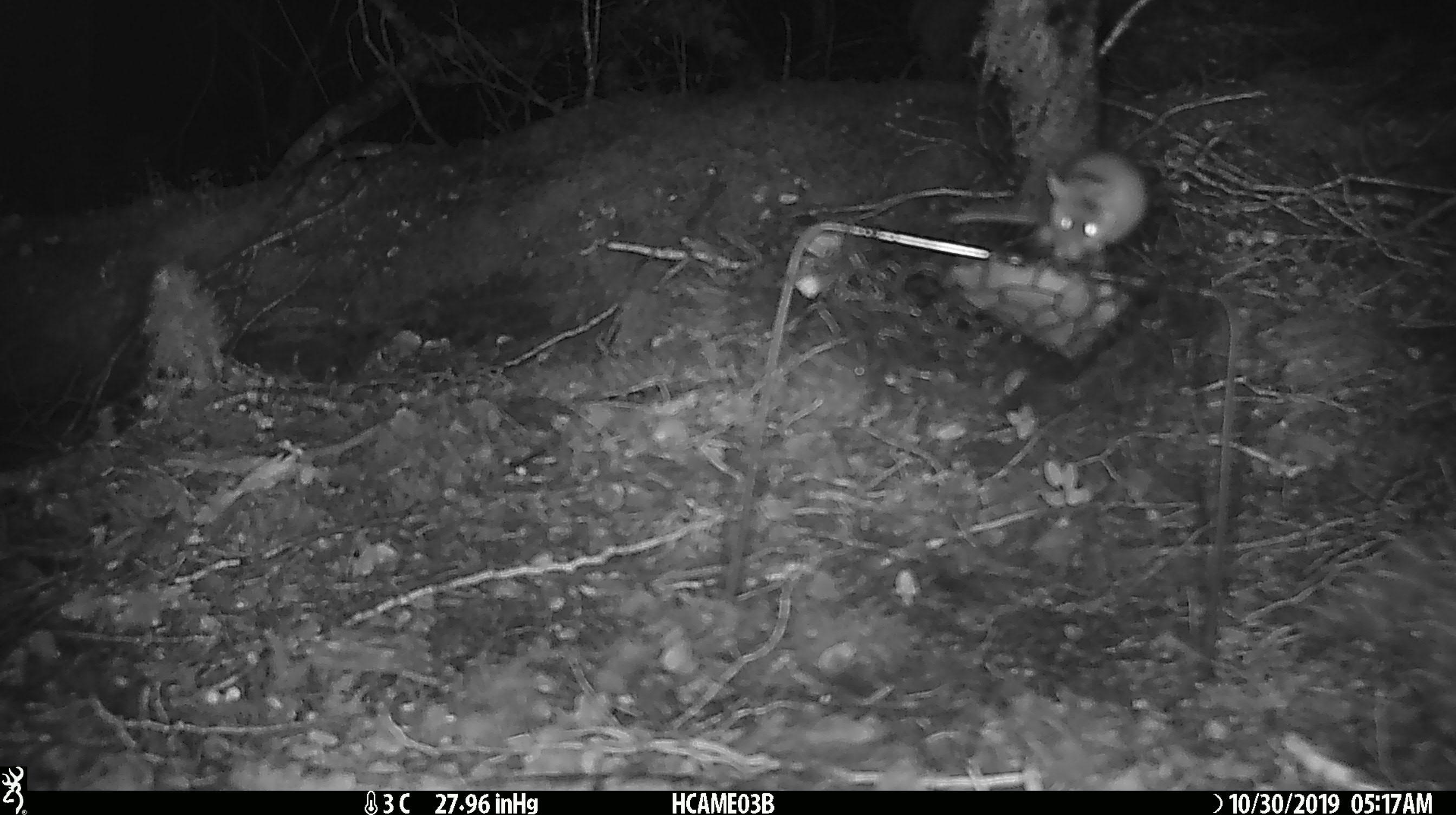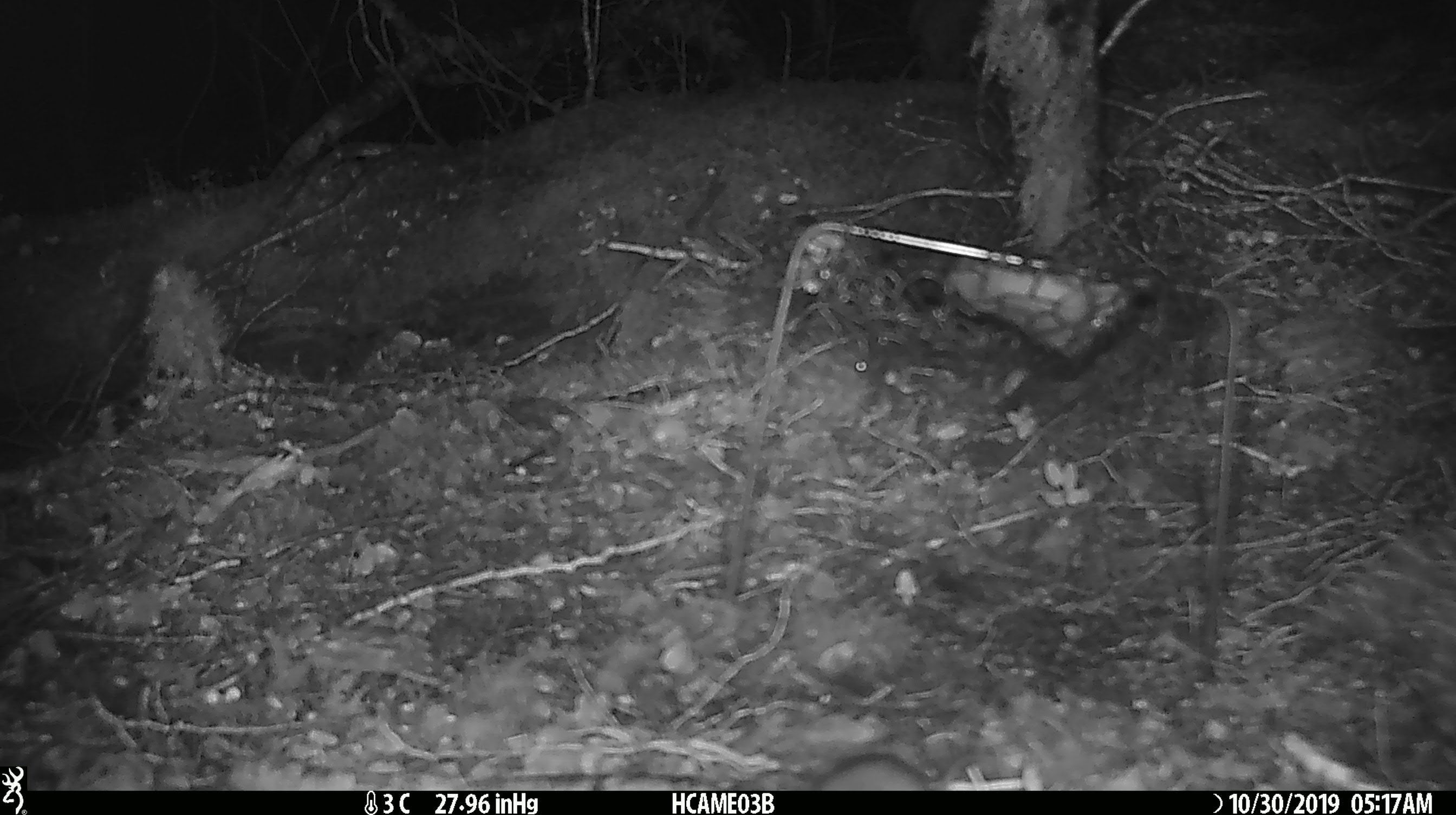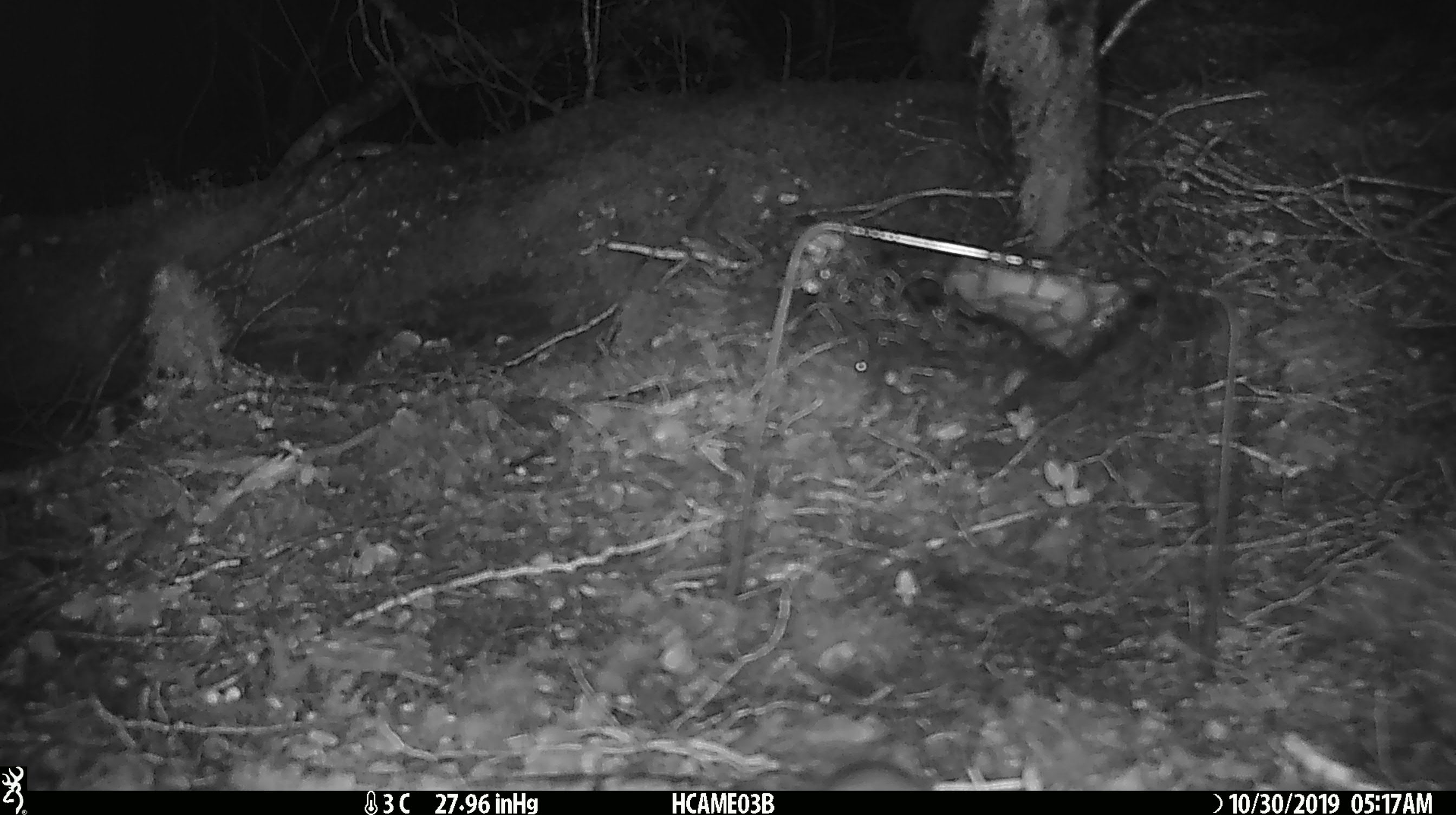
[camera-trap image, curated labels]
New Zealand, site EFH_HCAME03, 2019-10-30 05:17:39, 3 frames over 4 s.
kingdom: Animalia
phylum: Chordata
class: Mammalia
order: Rodentia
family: Muridae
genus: Mus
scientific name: Mus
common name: mouse